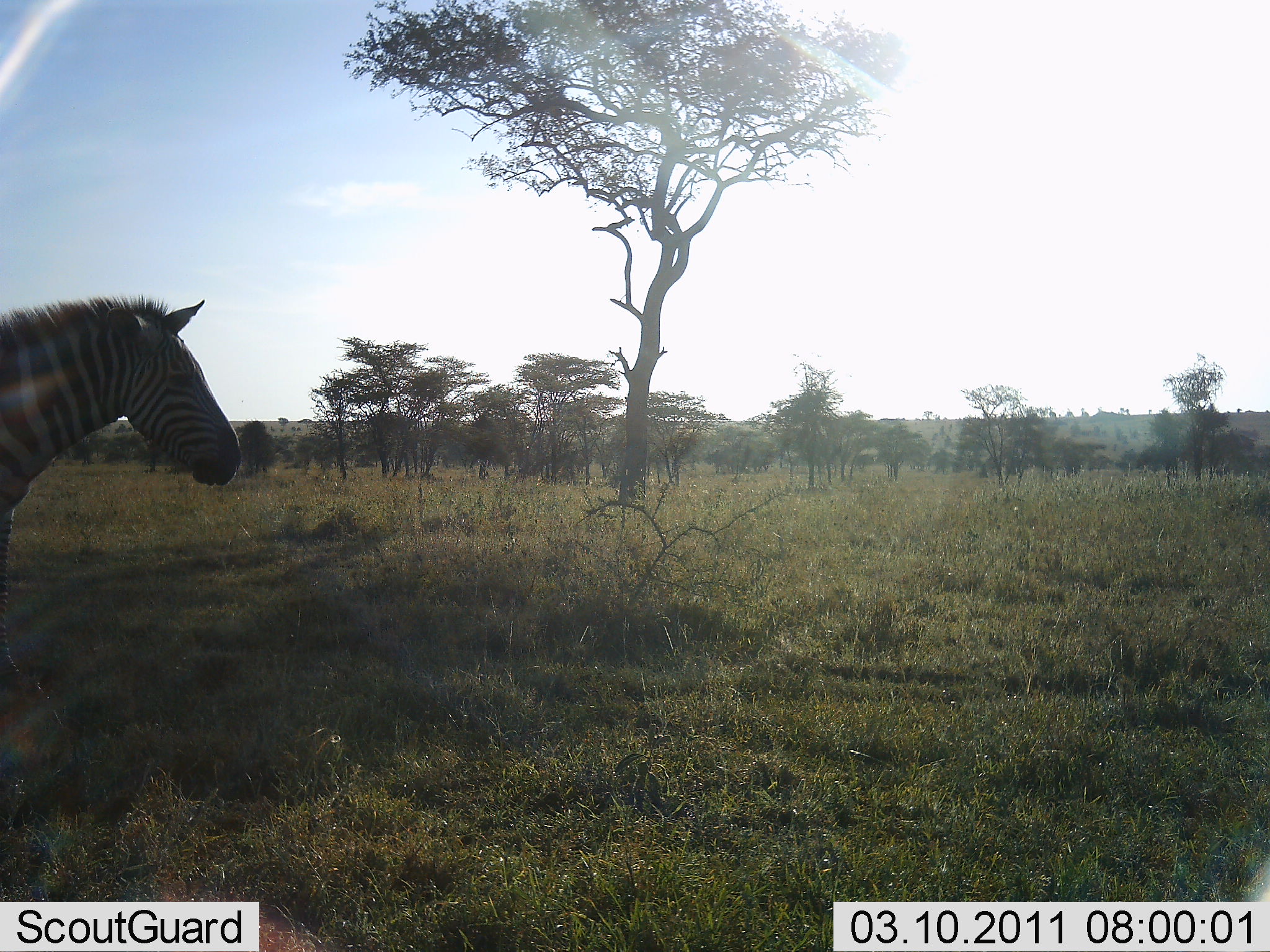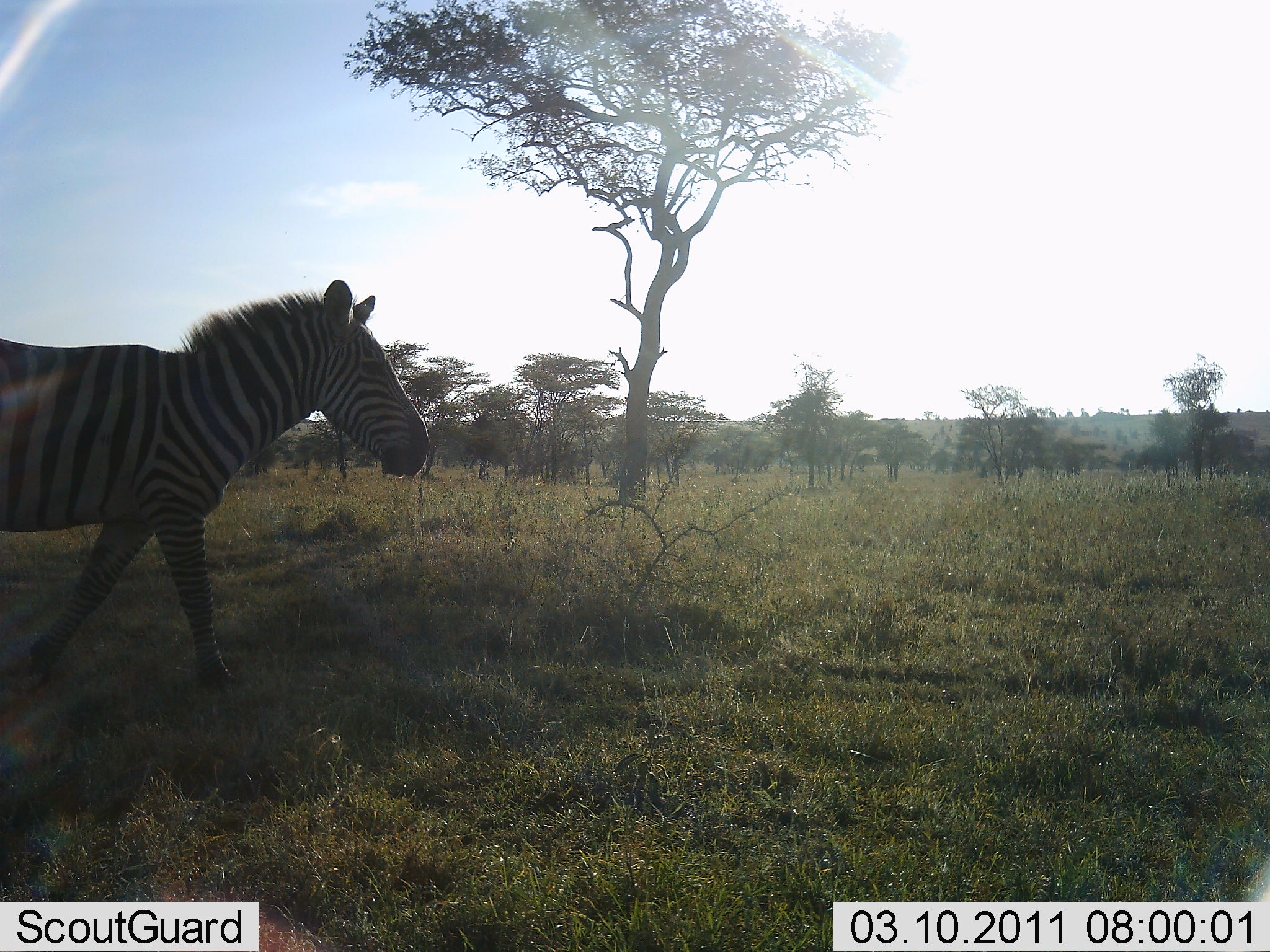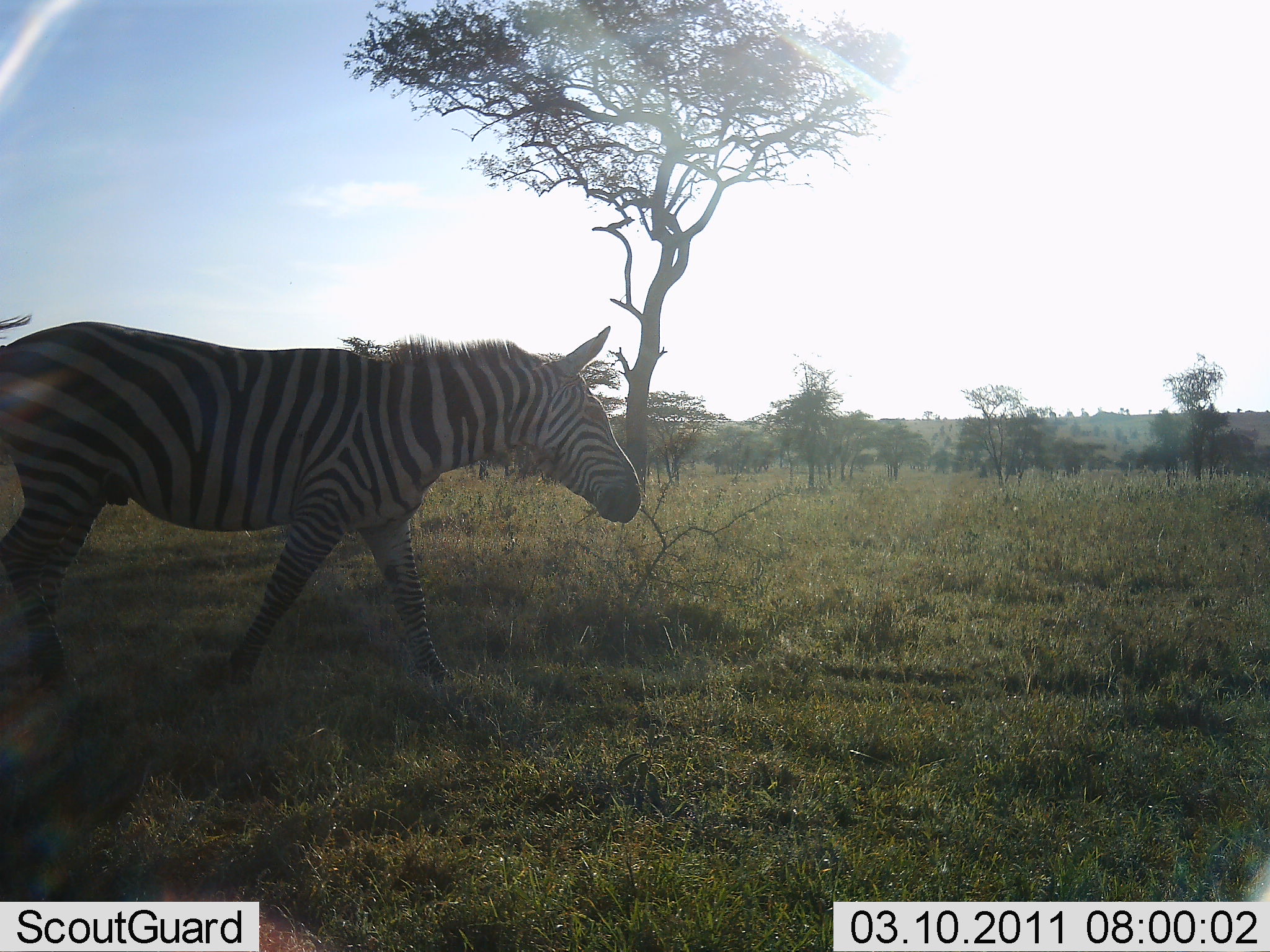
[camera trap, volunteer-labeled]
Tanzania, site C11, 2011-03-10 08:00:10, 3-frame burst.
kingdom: Animalia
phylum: Chordata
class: Mammalia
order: Perissodactyla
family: Equidae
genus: Equus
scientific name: Equus quagga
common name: plains zebra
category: zebra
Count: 1.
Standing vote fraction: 0%.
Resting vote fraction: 0%.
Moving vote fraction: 100%.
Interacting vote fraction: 0%.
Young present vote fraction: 0%.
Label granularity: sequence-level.